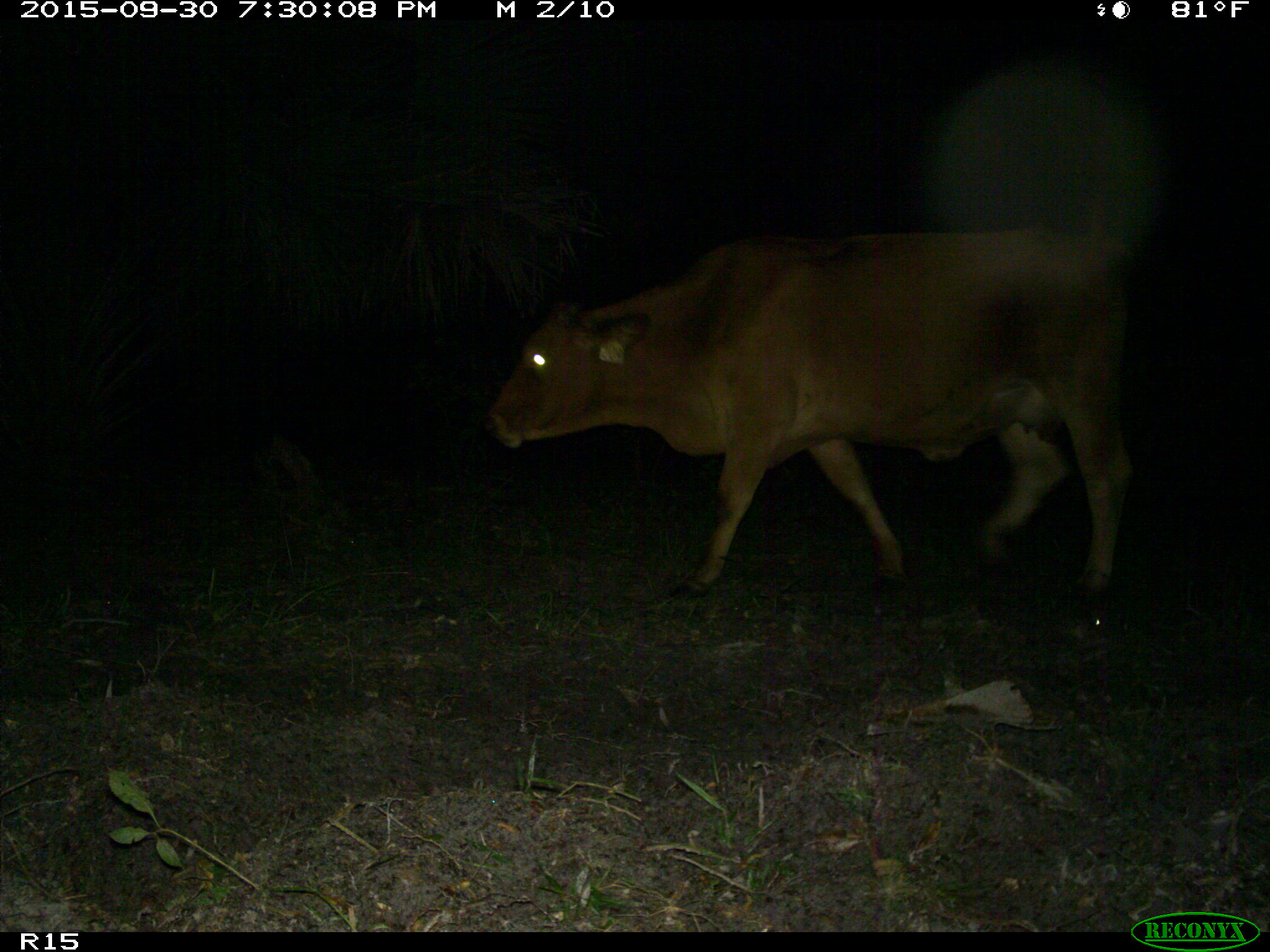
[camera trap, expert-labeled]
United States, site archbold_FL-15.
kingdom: Animalia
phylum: Chordata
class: Mammalia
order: Artiodactyla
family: Bovidae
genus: Bos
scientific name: Bos taurus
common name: domestic cow